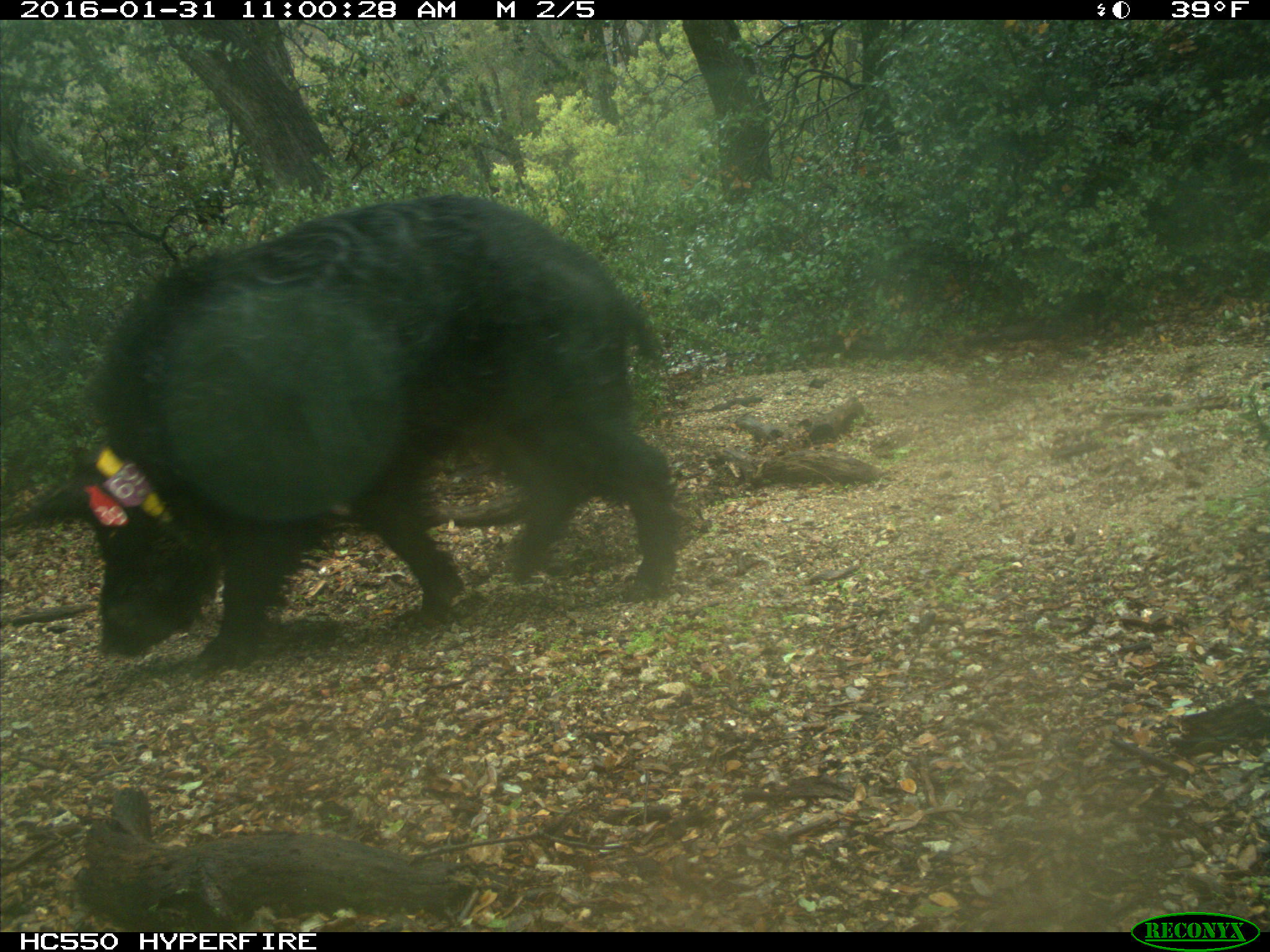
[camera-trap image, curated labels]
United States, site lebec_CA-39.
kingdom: Animalia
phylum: Chordata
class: Mammalia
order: Artiodactyla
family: Suidae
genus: Sus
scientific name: Sus scrofa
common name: wild boar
Sus scrofa (wild boar).